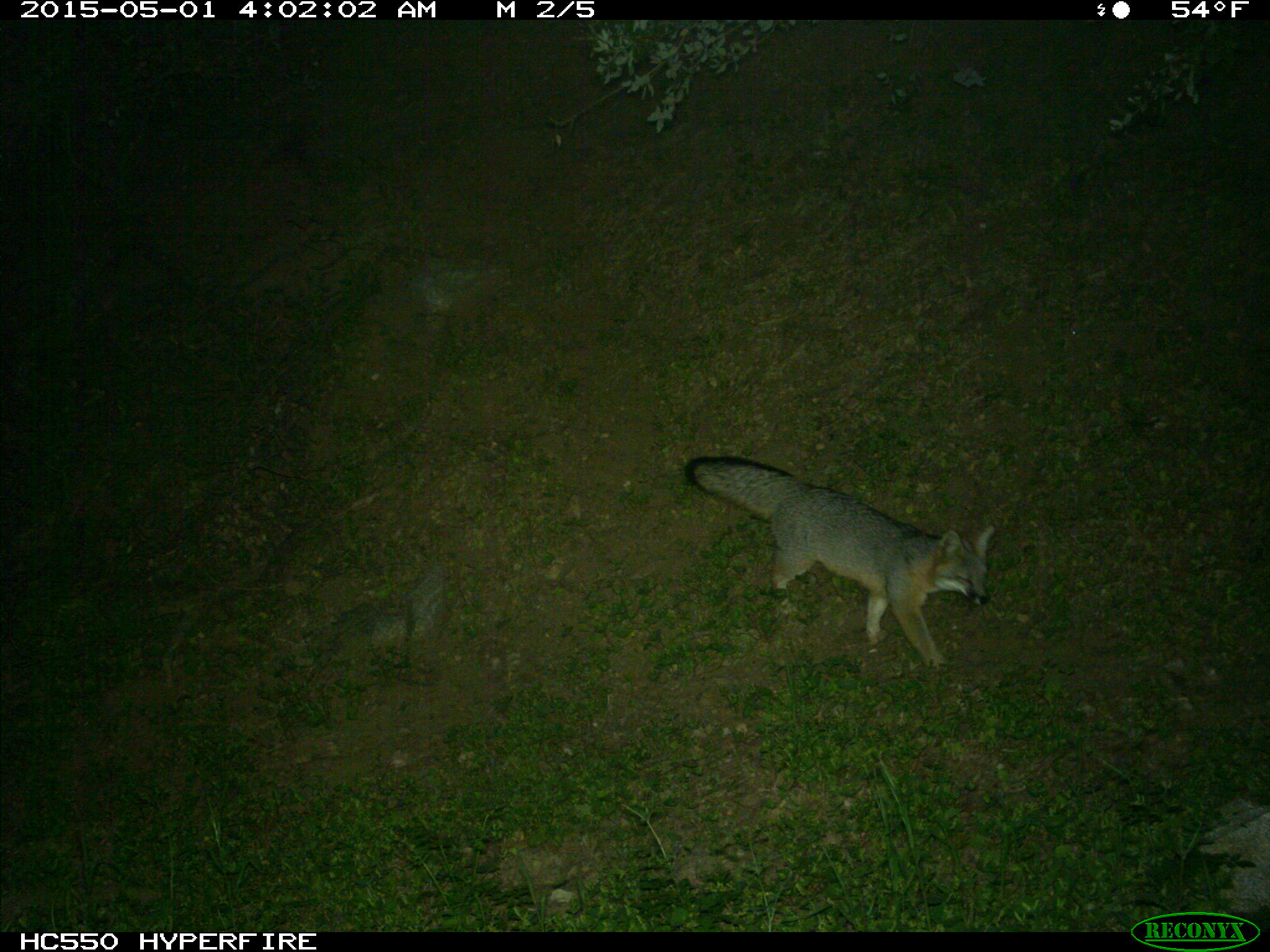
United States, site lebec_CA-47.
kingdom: Animalia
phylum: Chordata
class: Mammalia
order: Carnivora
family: Canidae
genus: Urocyon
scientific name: Urocyon cinereoargenteus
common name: gray fox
Urocyon cinereoargenteus (gray fox).